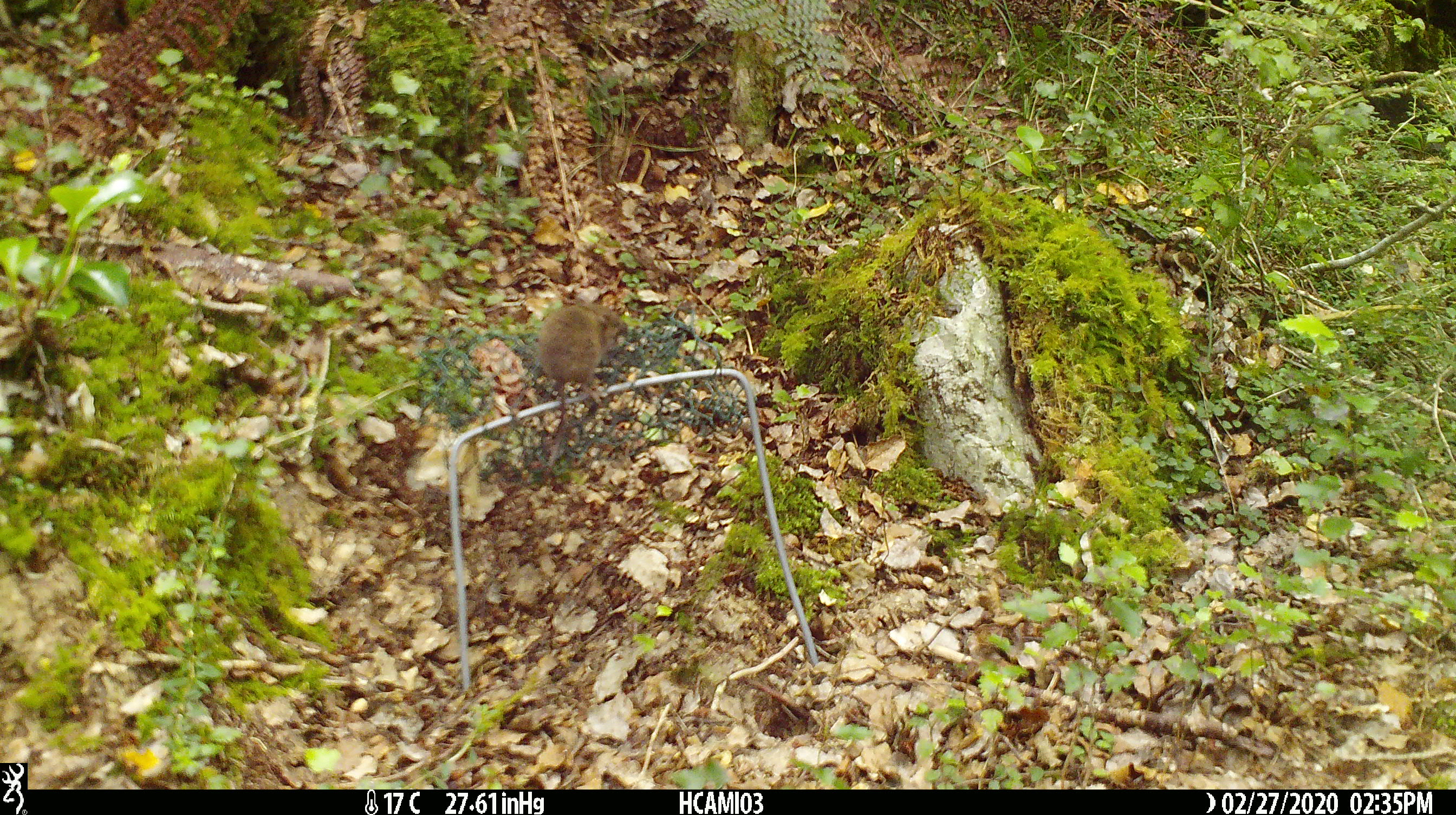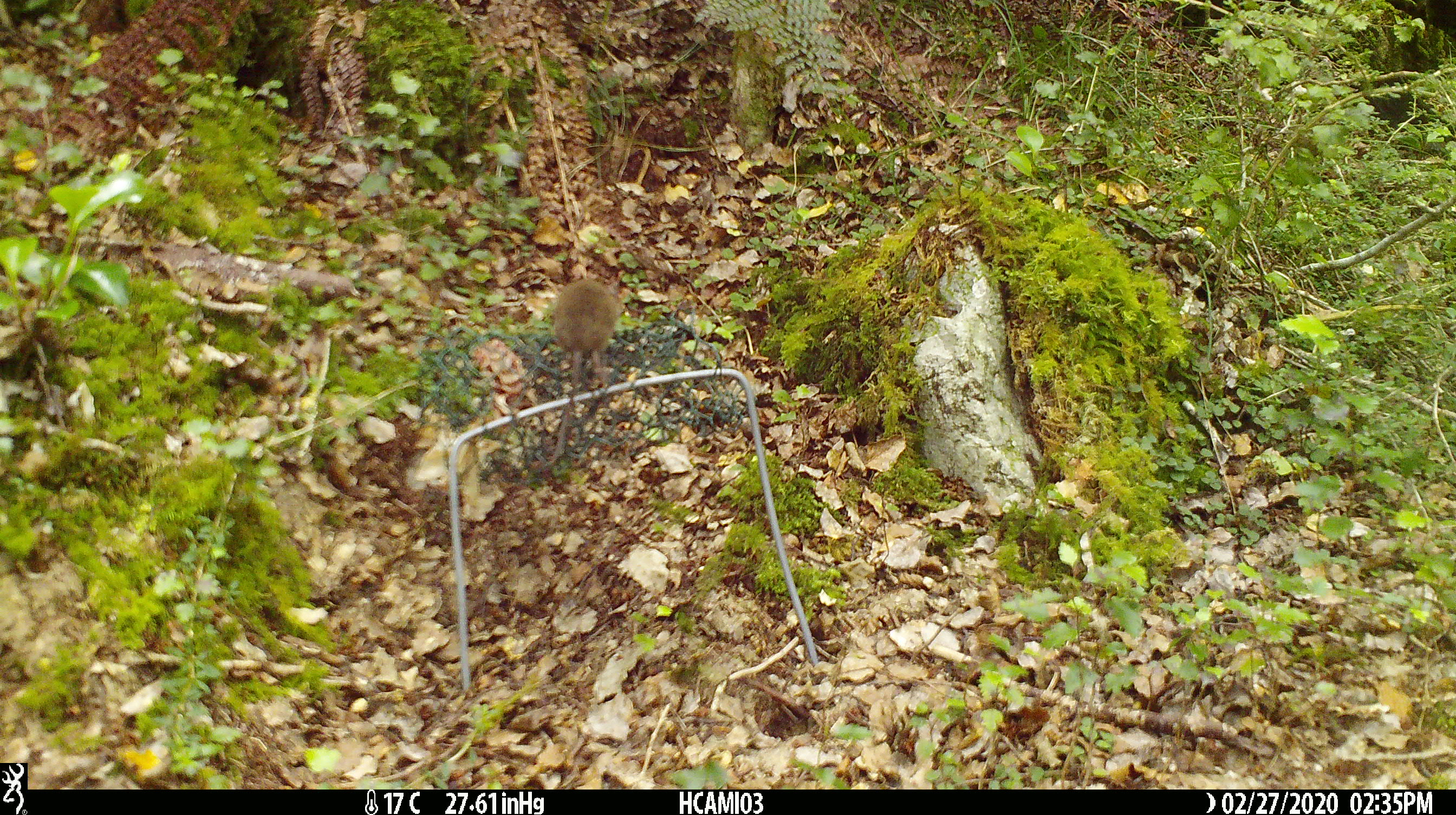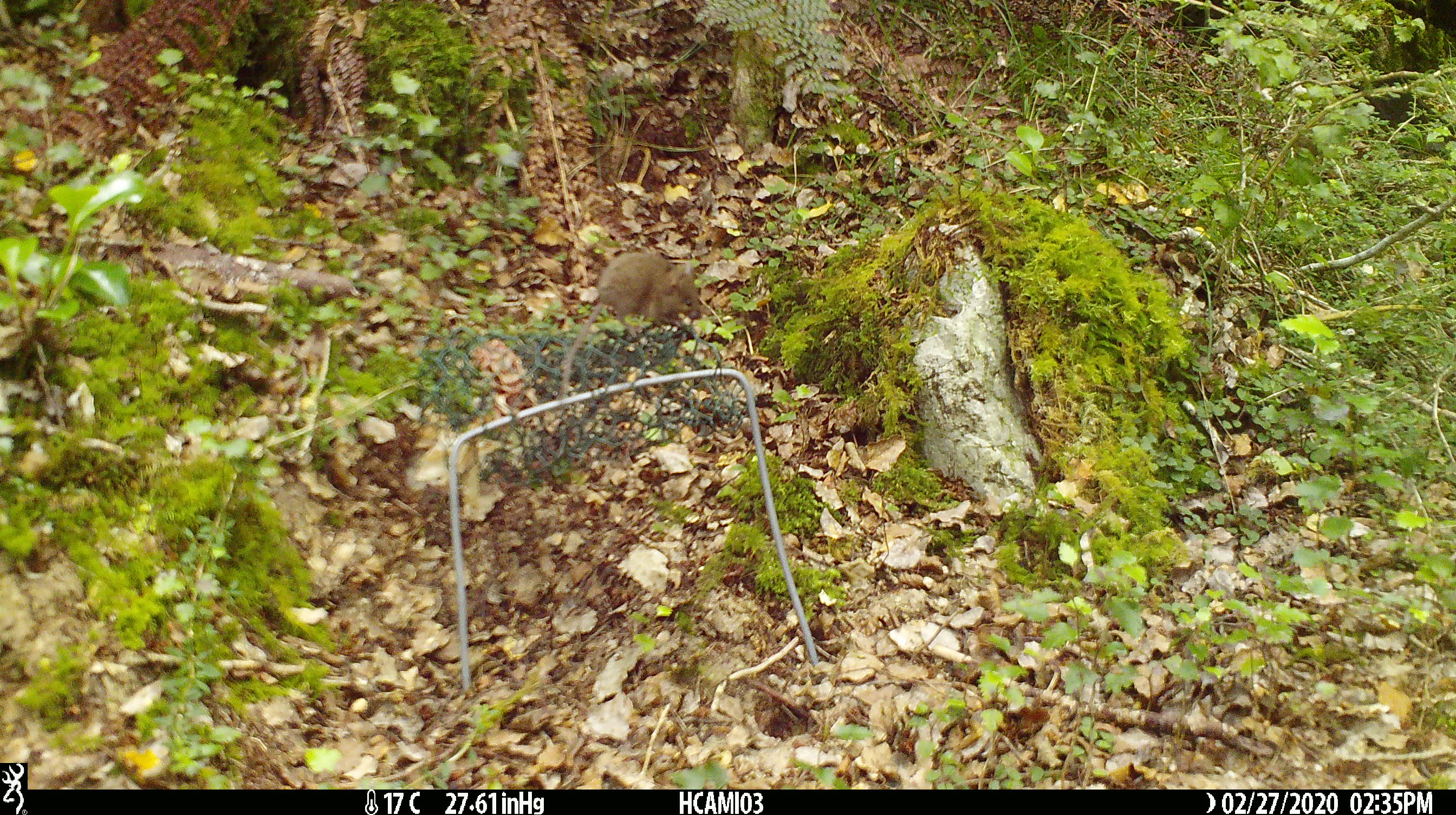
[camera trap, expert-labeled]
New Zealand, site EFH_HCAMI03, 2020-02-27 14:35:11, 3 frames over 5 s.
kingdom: Animalia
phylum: Chordata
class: Mammalia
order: Rodentia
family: Muridae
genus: Mus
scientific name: Mus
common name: mouse